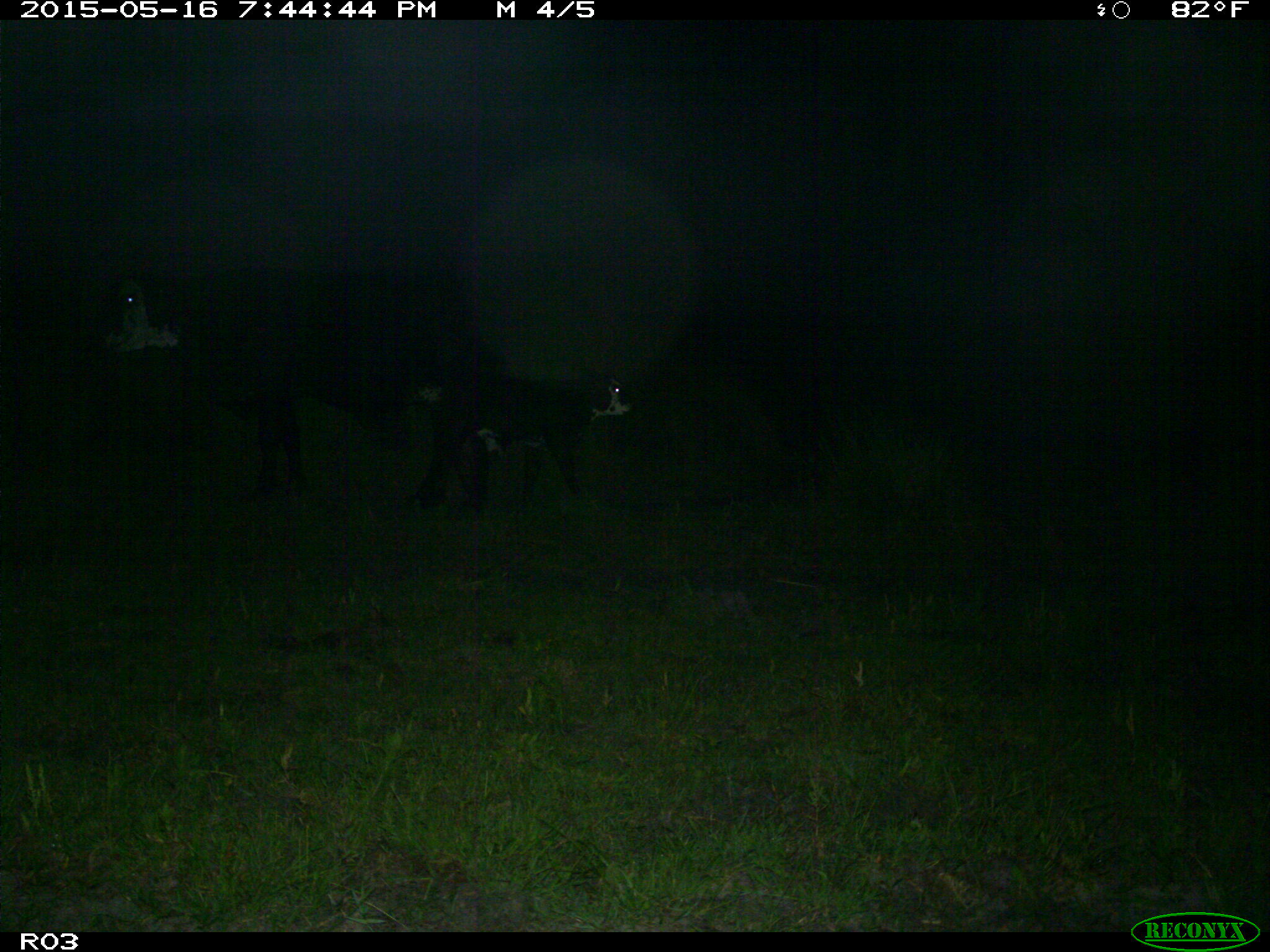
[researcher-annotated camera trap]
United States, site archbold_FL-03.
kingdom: Animalia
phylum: Chordata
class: Mammalia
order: Artiodactyla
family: Bovidae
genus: Bos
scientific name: Bos taurus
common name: domestic cow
Bos taurus (domestic cow).